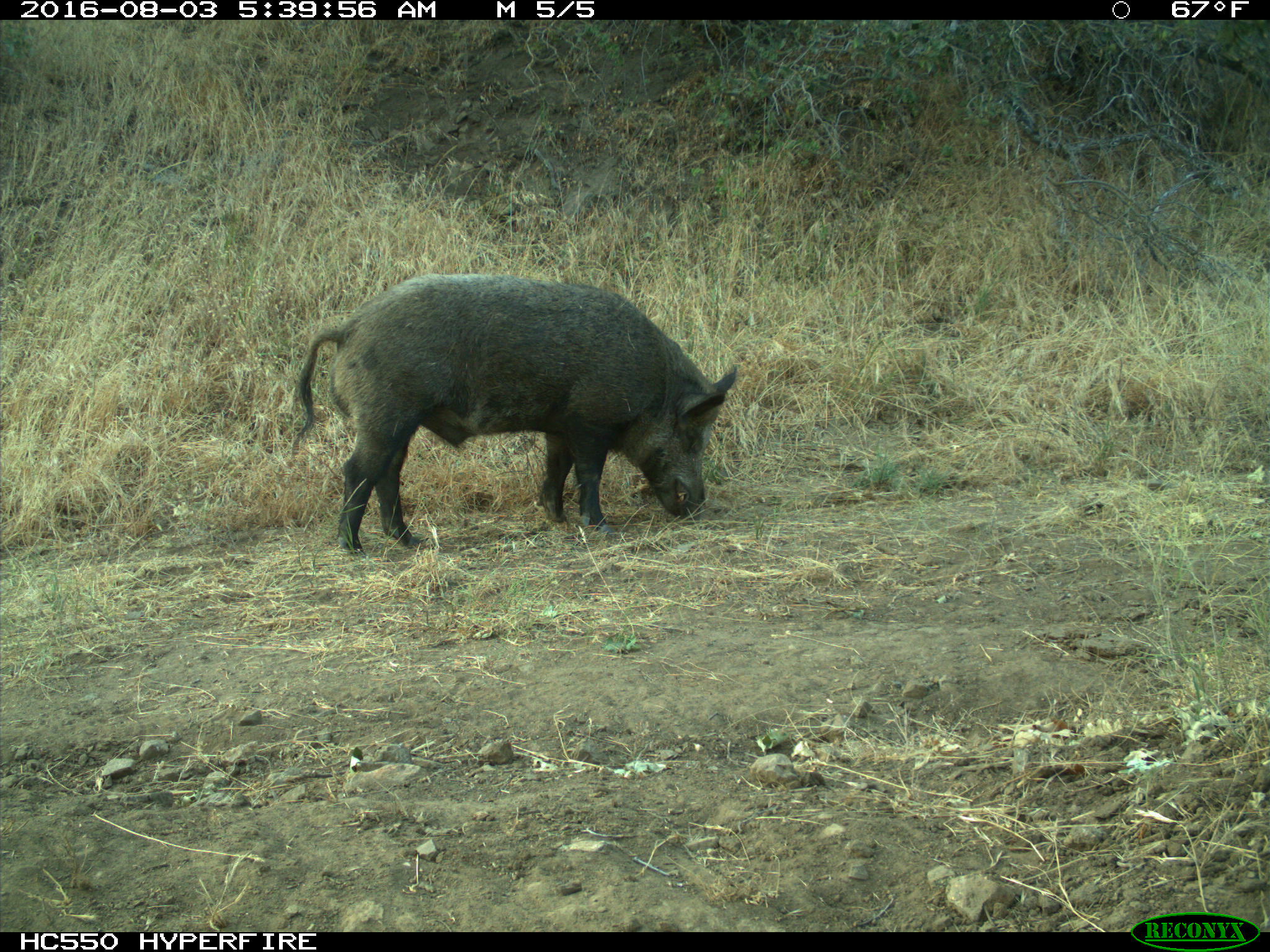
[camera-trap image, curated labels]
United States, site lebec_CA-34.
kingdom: Animalia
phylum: Chordata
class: Mammalia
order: Artiodactyla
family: Suidae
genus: Sus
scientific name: Sus scrofa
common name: wild boar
Sus scrofa (wild boar).